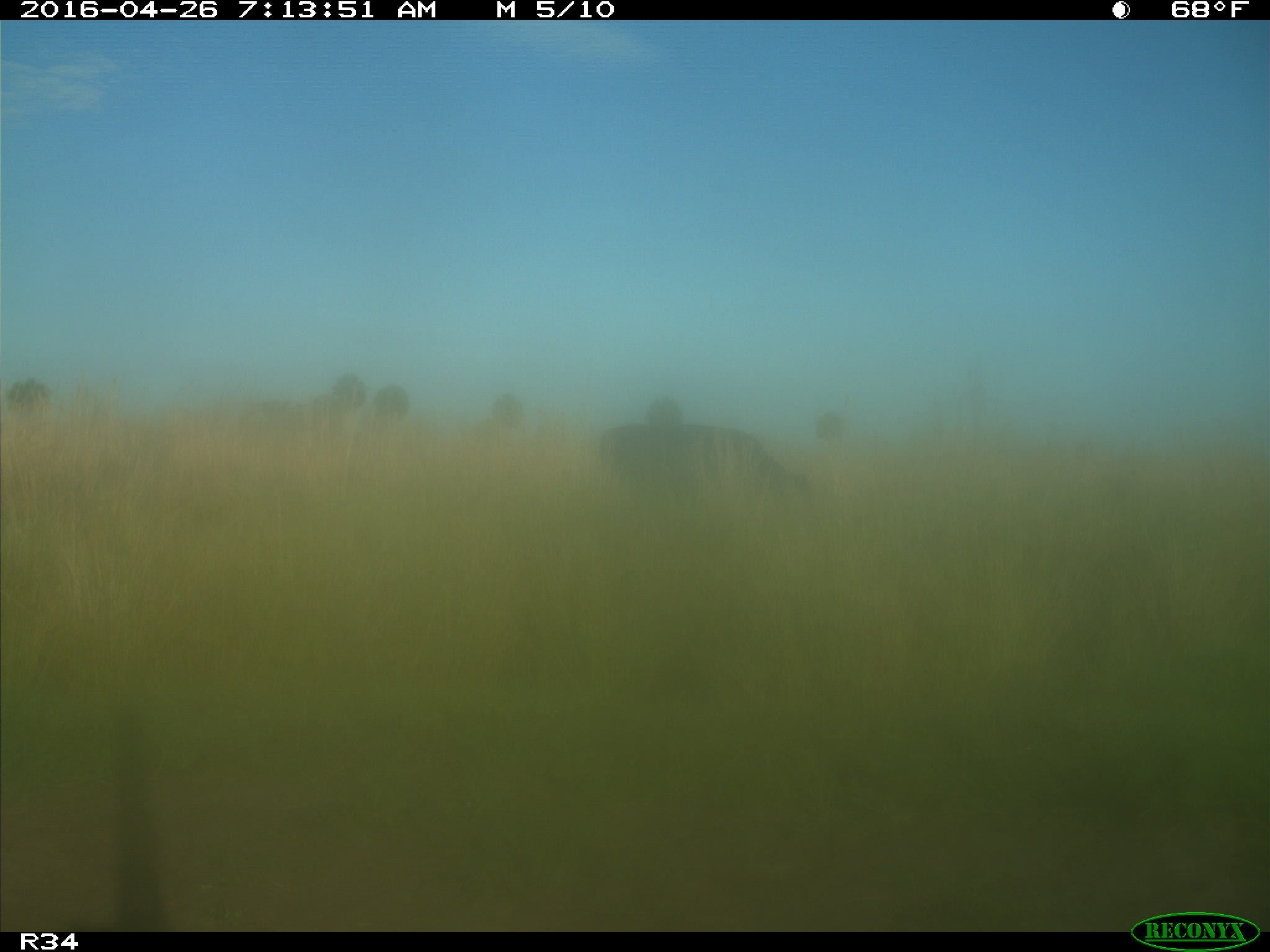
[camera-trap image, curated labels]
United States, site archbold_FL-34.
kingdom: Animalia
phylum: Chordata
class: Mammalia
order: Artiodactyla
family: Bovidae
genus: Bos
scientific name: Bos taurus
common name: domestic cow